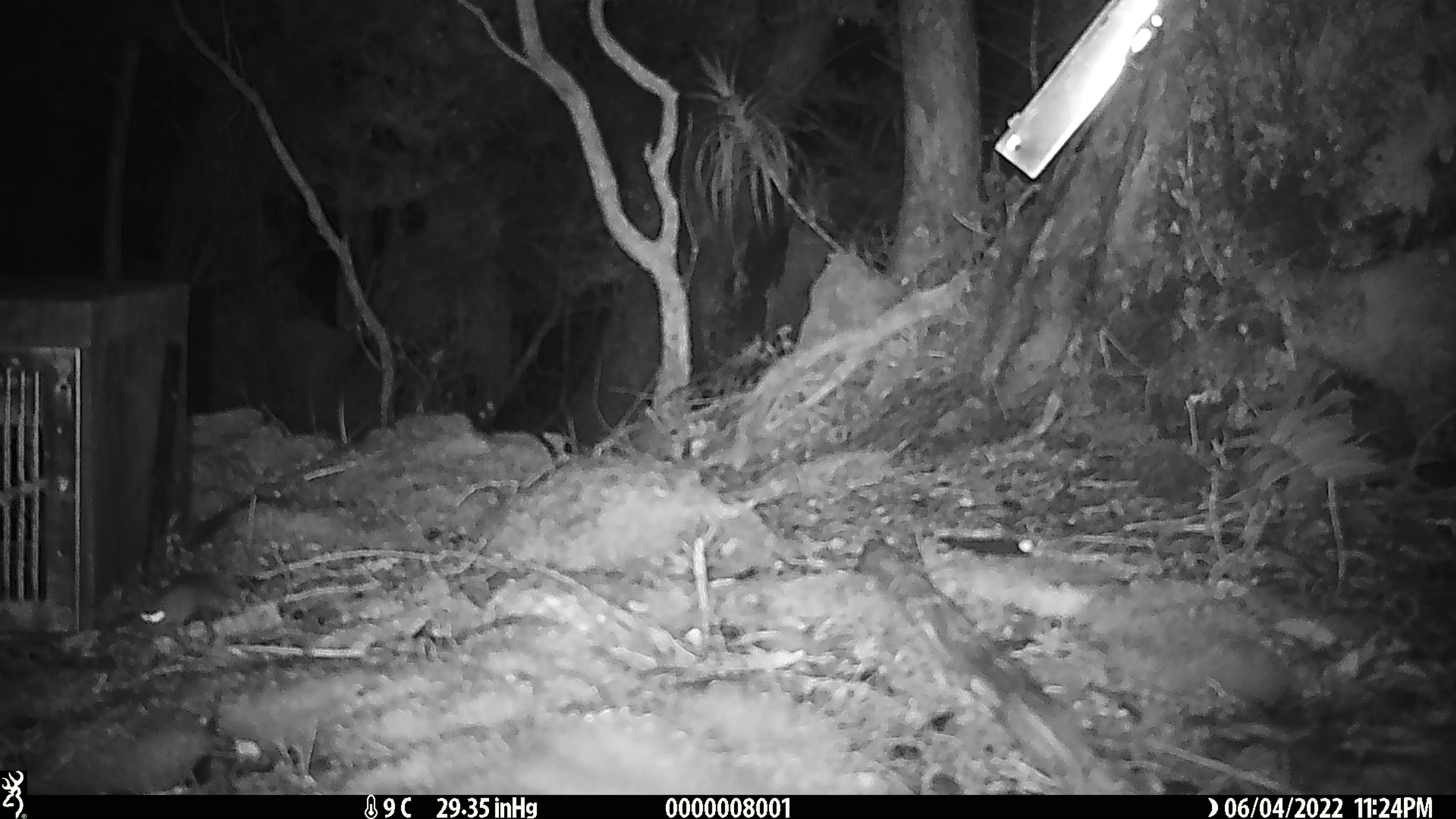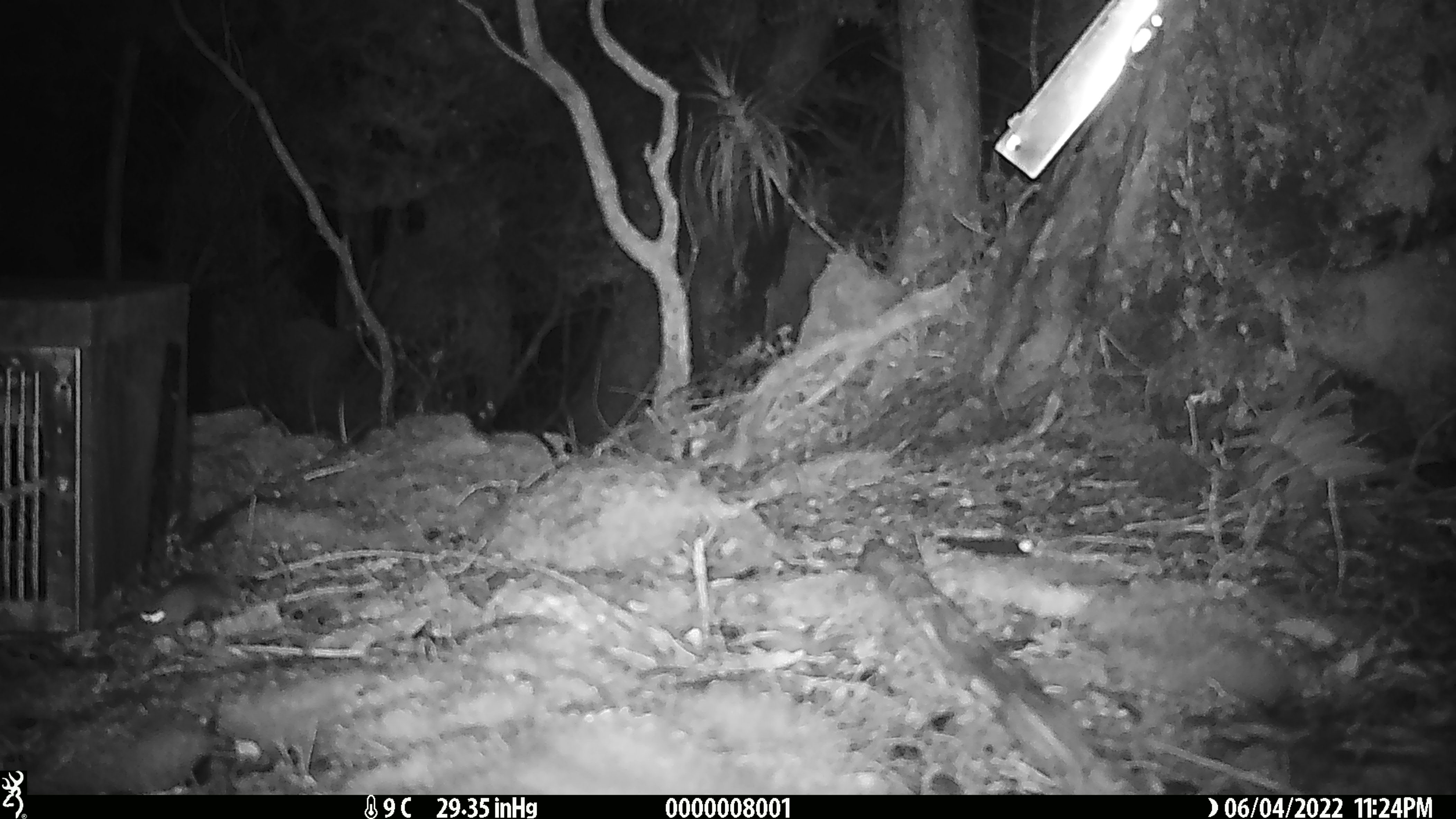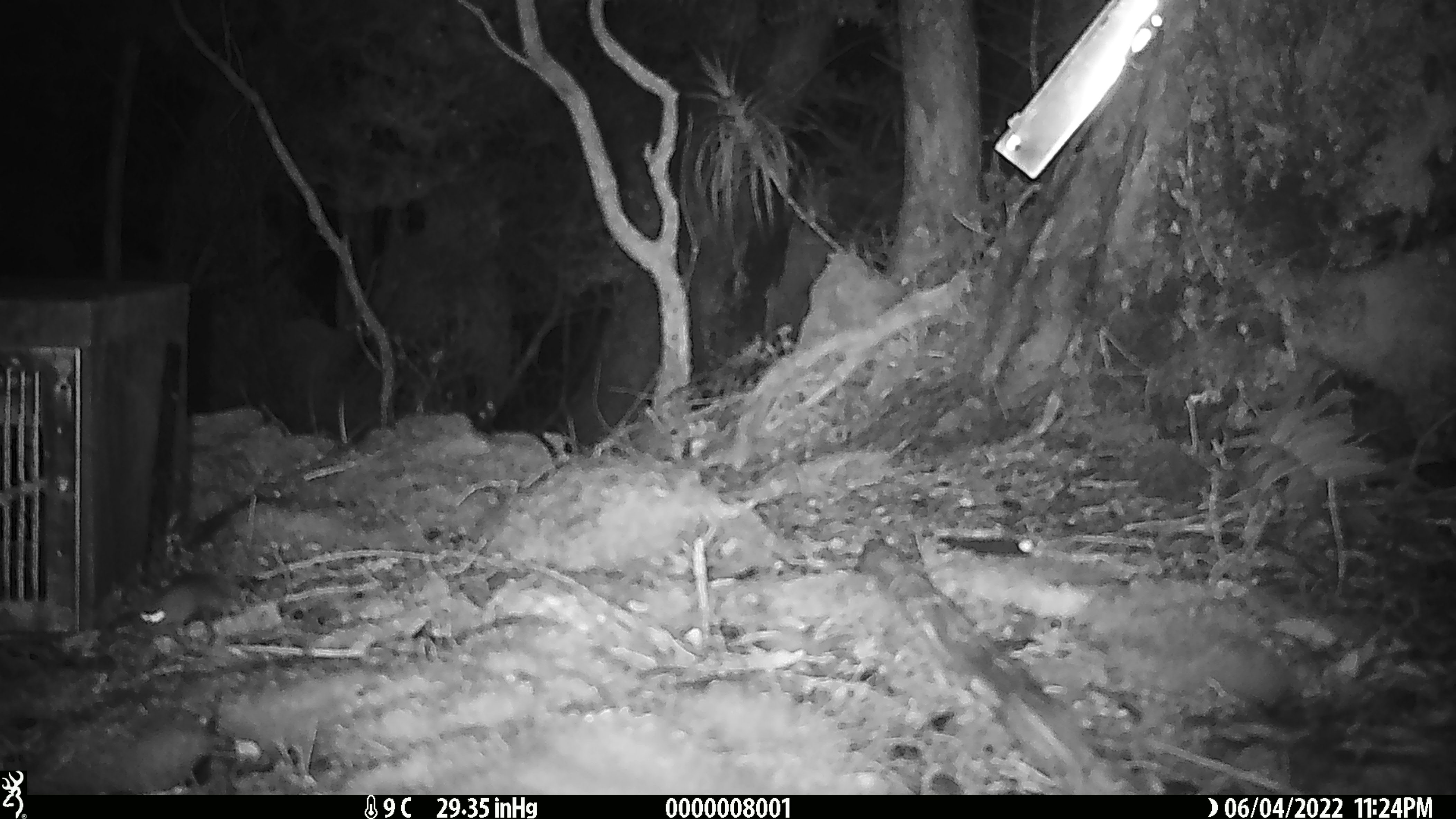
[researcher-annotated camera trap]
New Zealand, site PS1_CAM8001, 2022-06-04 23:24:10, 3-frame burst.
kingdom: Animalia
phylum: Chordata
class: Mammalia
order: Rodentia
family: Muridae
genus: Mus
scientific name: Mus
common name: mouse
Mouse (Mus).